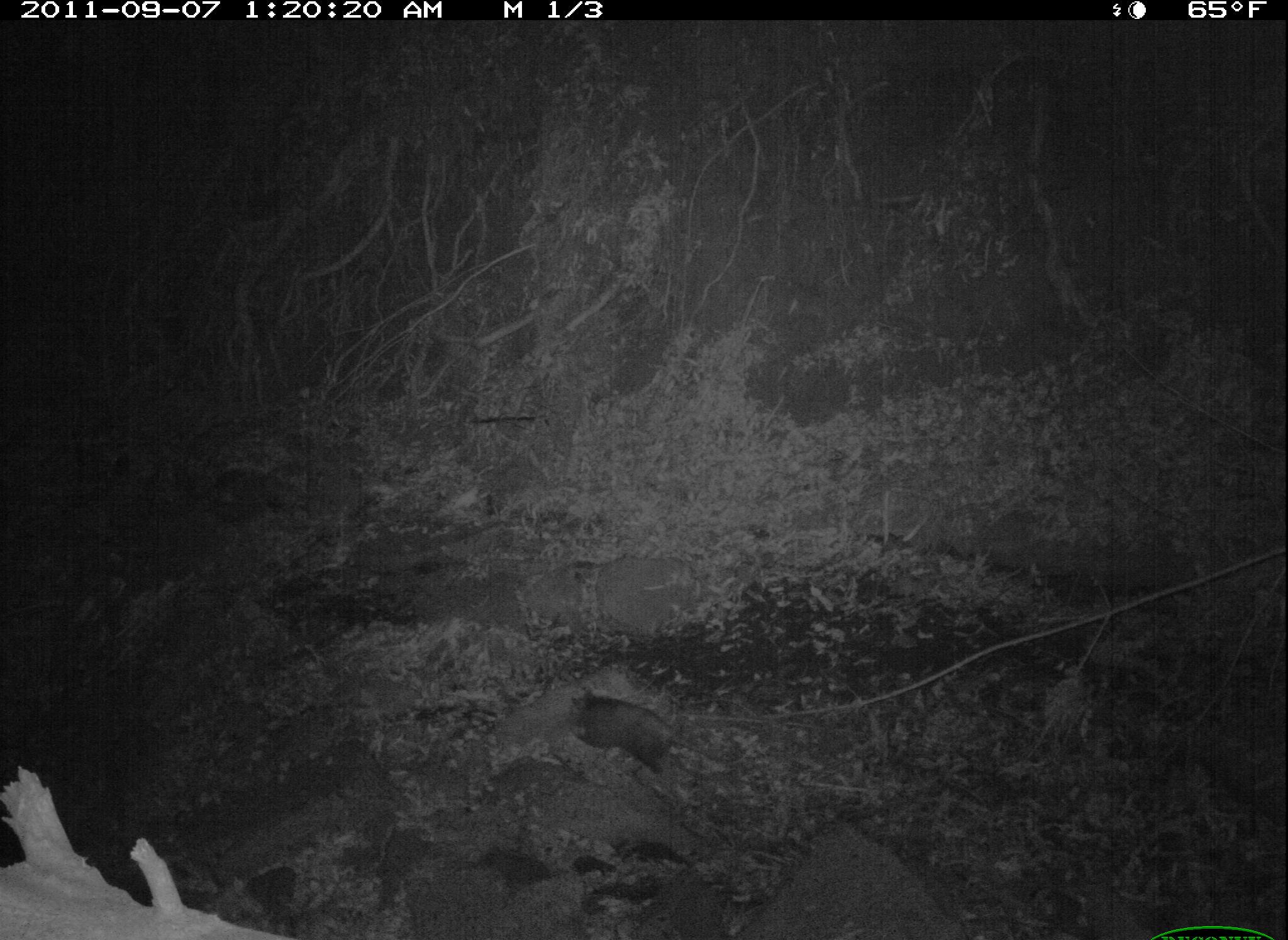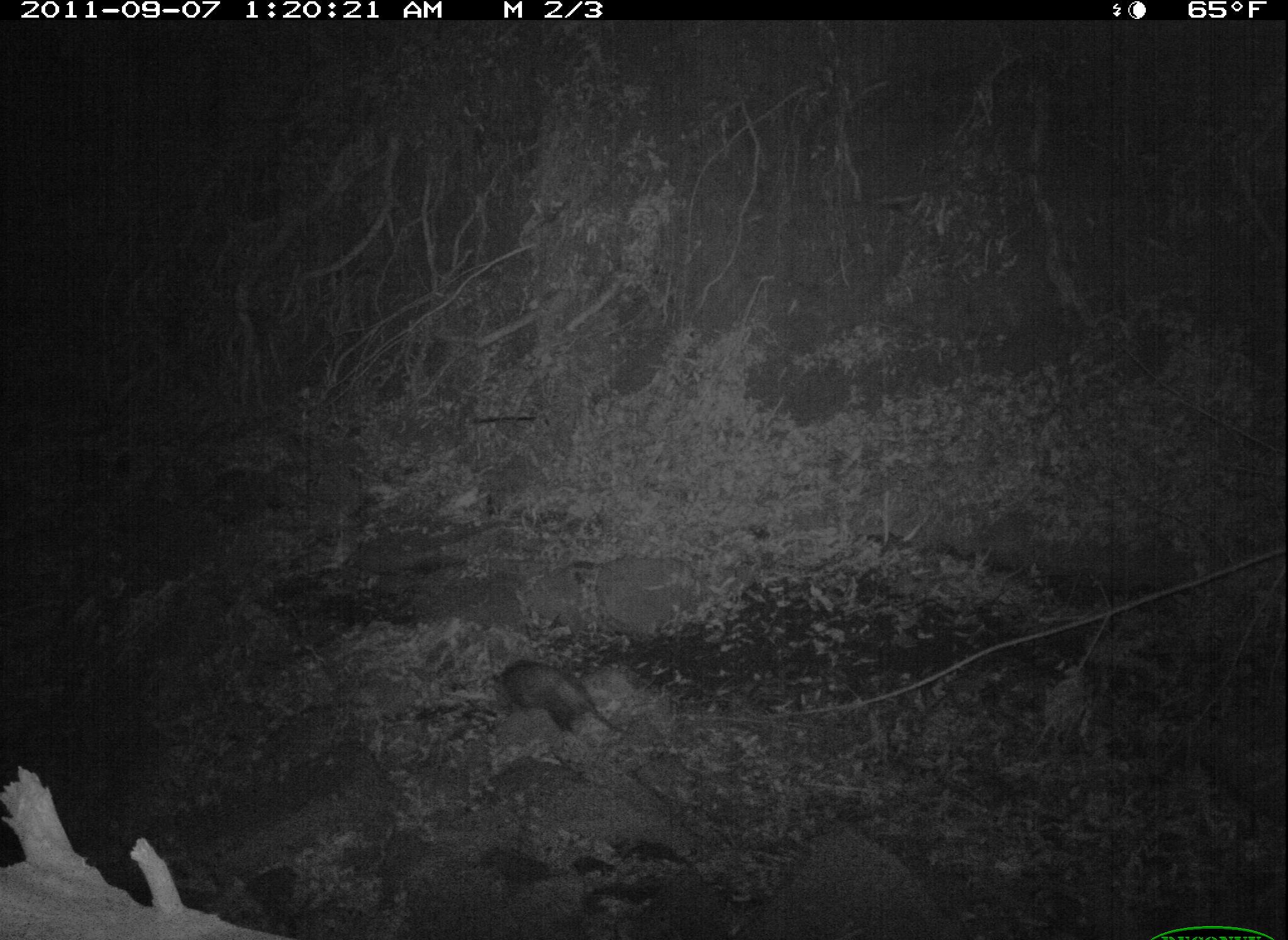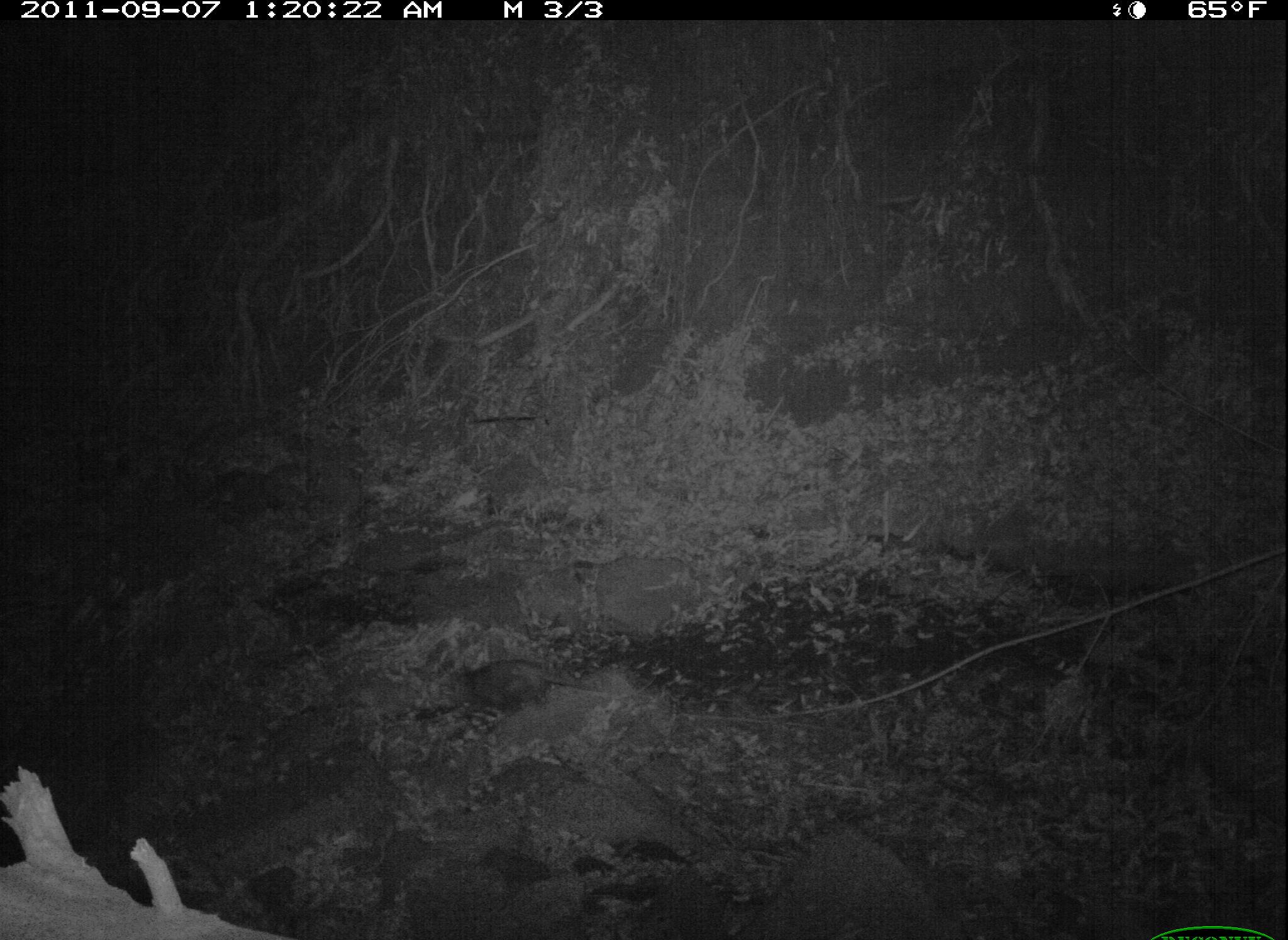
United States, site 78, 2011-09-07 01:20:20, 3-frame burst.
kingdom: Animalia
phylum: Chordata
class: Mammalia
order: Didelphimorphia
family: Didelphidae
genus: Didelphis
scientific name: Didelphis virginiana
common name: virginia opossum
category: opossum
Opossum (virginia opossum) (Didelphis virginiana).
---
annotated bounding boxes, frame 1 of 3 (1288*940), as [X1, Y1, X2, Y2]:
opossum: [560, 675, 739, 794]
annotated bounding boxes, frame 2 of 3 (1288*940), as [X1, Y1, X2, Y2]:
opossum: [484, 648, 640, 760]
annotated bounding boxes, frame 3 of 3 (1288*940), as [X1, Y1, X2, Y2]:
opossum: [420, 657, 612, 728]